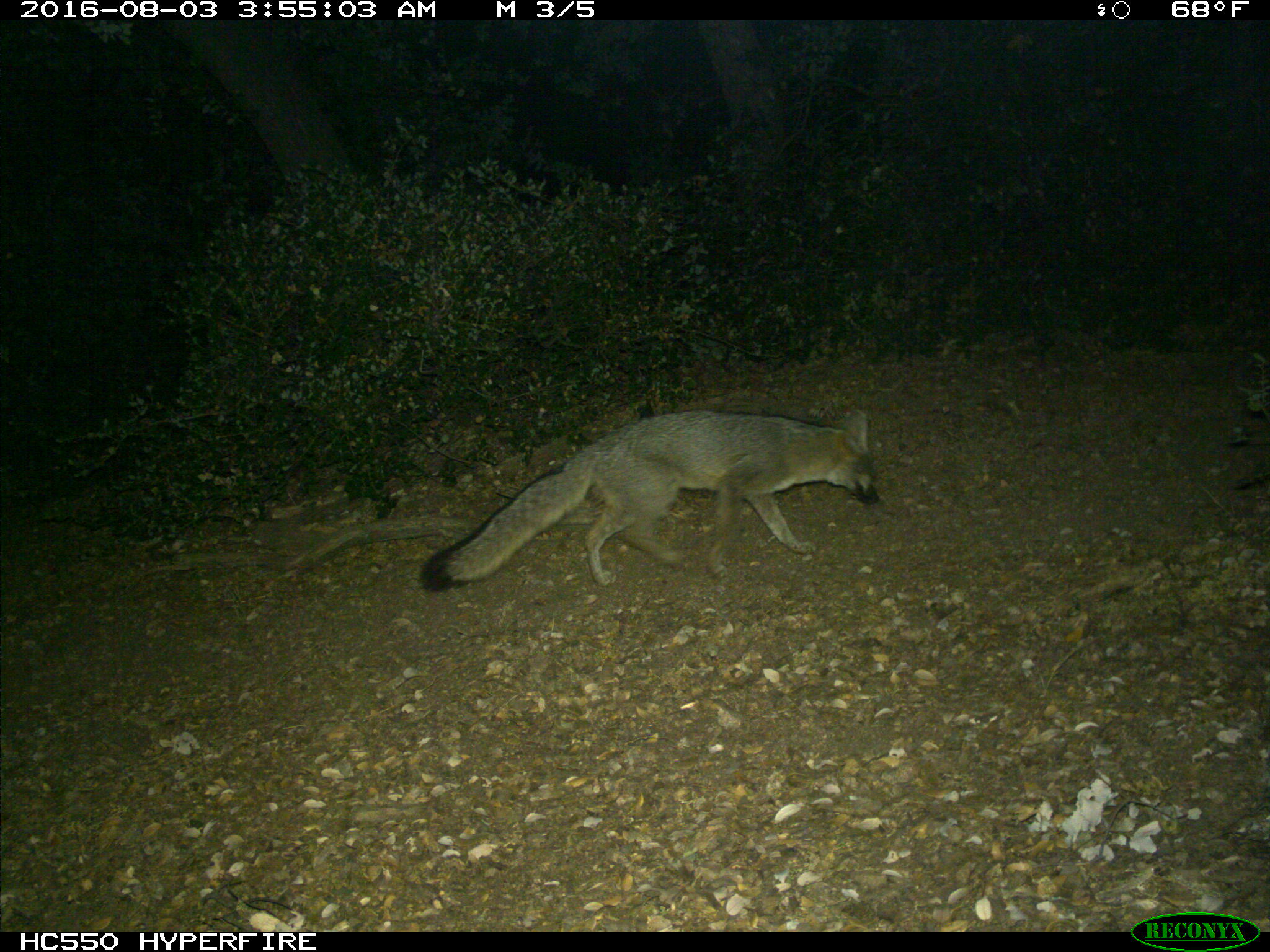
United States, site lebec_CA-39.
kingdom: Animalia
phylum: Chordata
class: Mammalia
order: Carnivora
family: Canidae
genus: Urocyon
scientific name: Urocyon cinereoargenteus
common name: gray fox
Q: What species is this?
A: Urocyon cinereoargenteus (gray fox).